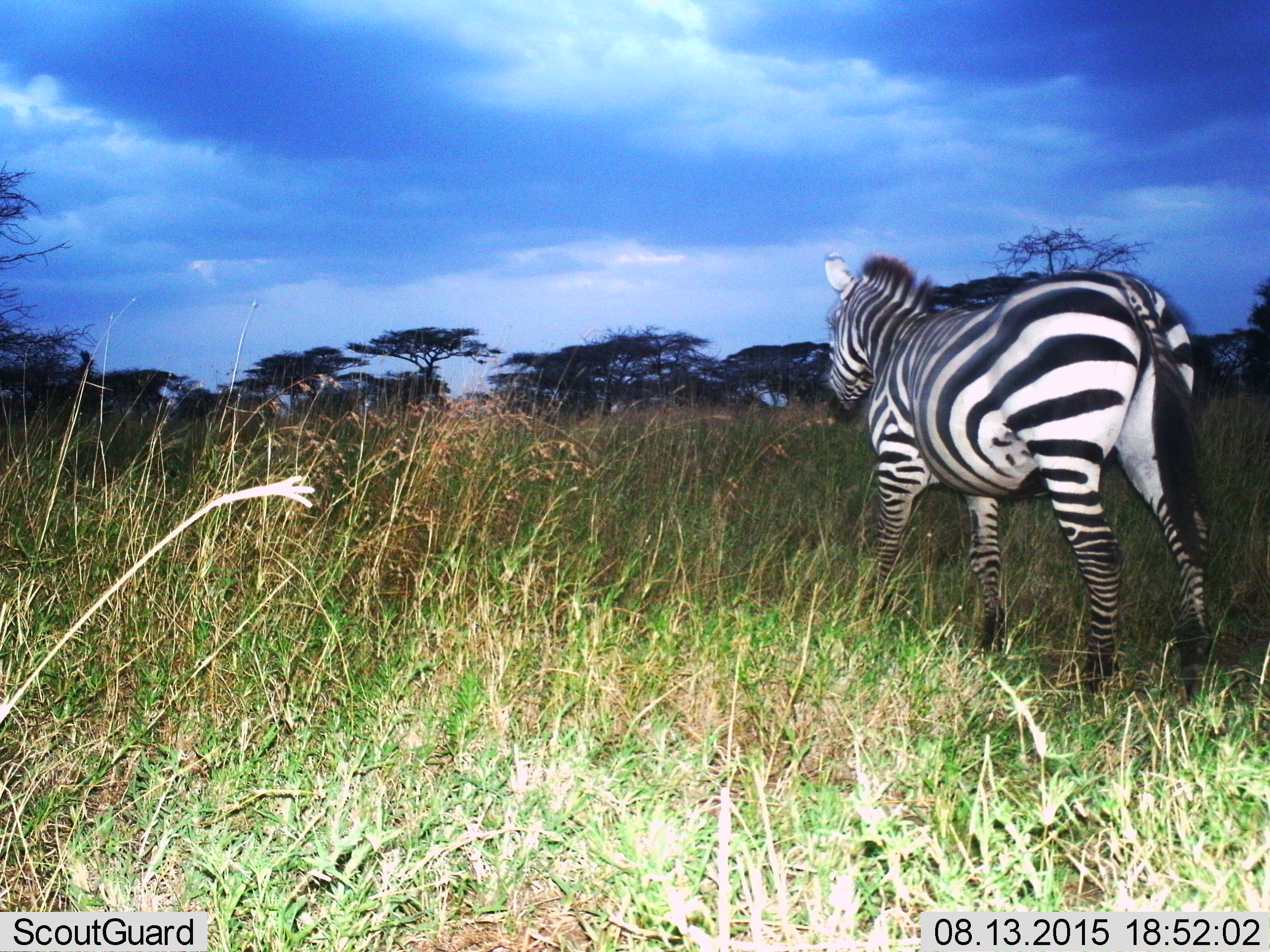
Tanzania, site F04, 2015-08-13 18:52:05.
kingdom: Animalia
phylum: Chordata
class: Mammalia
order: Perissodactyla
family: Equidae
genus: Equus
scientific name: Equus quagga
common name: plains zebra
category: zebra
Zebra (plains zebra) (Equus quagga), count 1. Behavior (volunteer vote fractions): standing 21%, resting 0%, moving 79%, interacting 0%. Young present (vote fraction): 0%. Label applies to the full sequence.